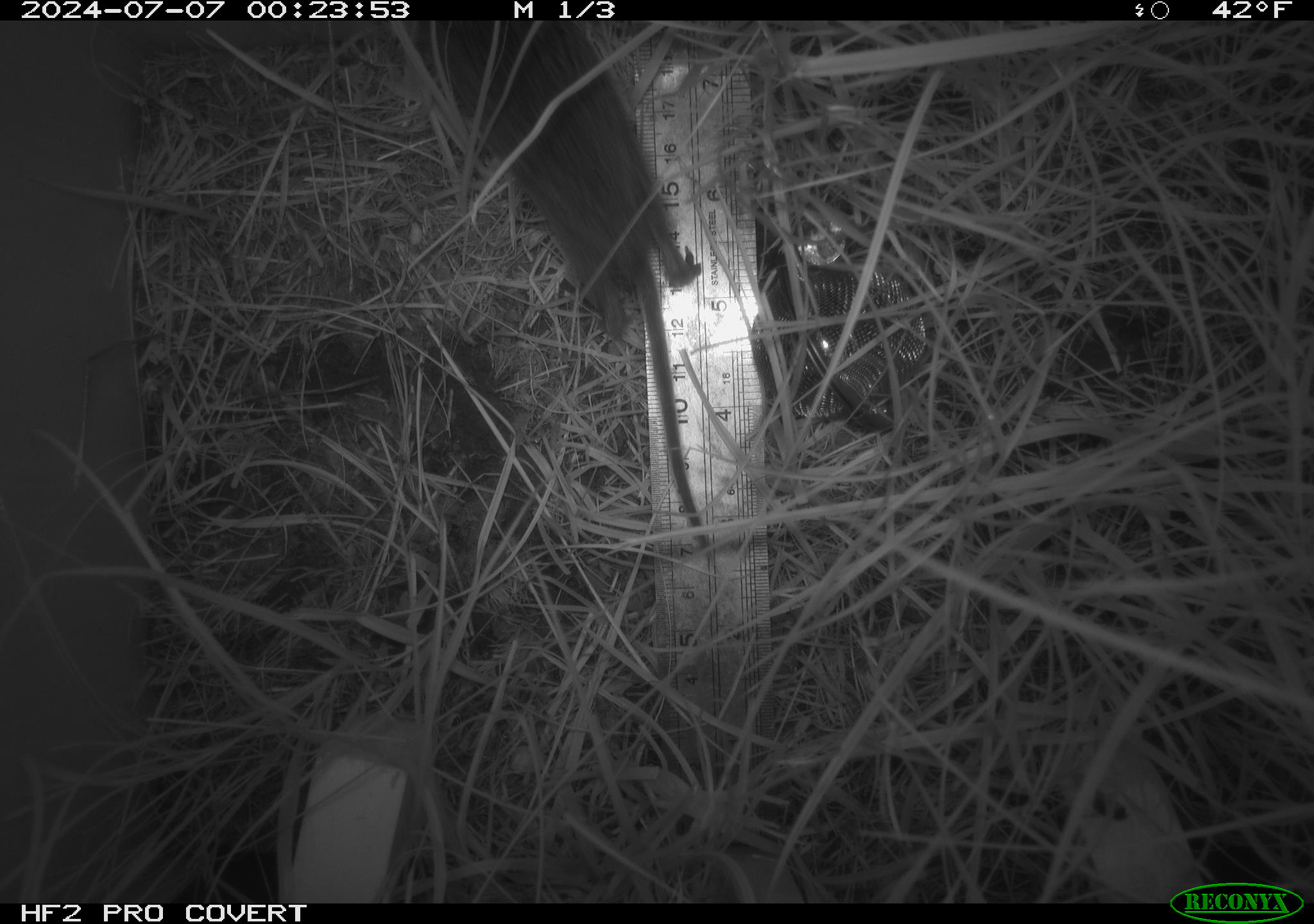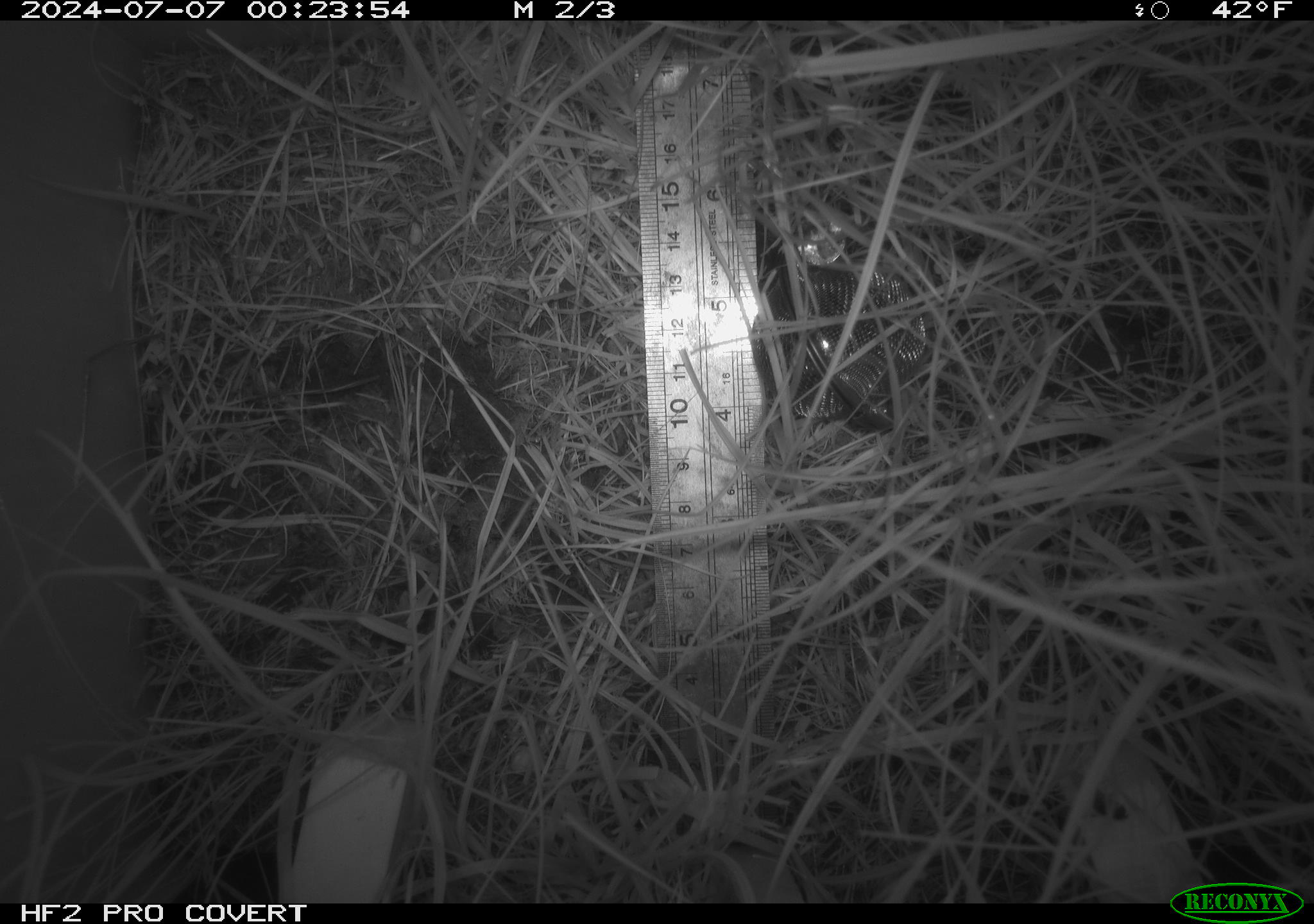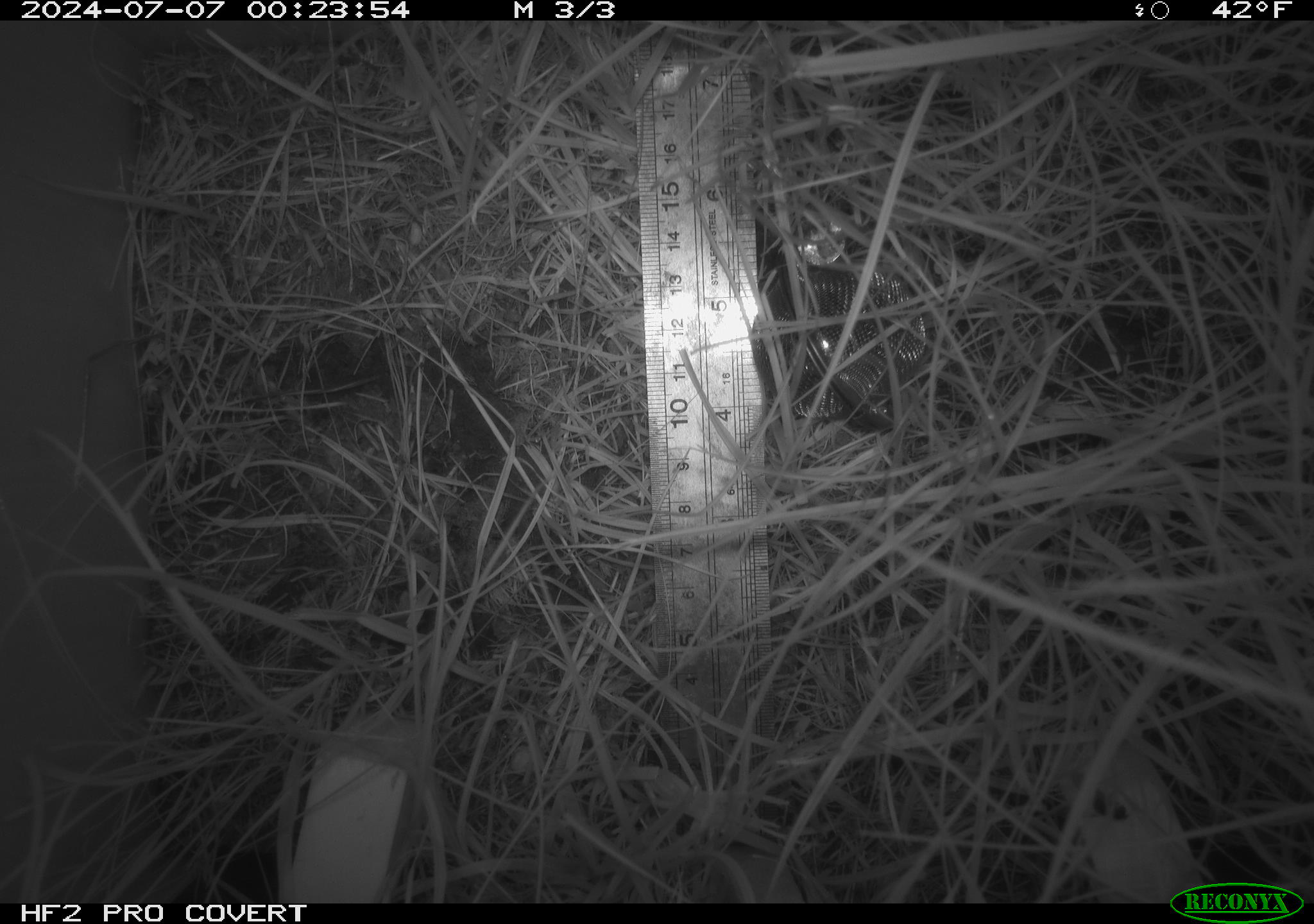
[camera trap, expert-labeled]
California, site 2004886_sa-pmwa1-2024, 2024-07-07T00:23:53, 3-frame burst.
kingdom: Animalia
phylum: Chordata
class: Mammalia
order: Rodentia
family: Cricetidae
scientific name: Arvicolinae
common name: voles, lemmings, and muskrats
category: arvicolinae subfamily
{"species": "arvicolinae subfamily (voles, lemmings, and muskrats) (Arvicolinae)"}